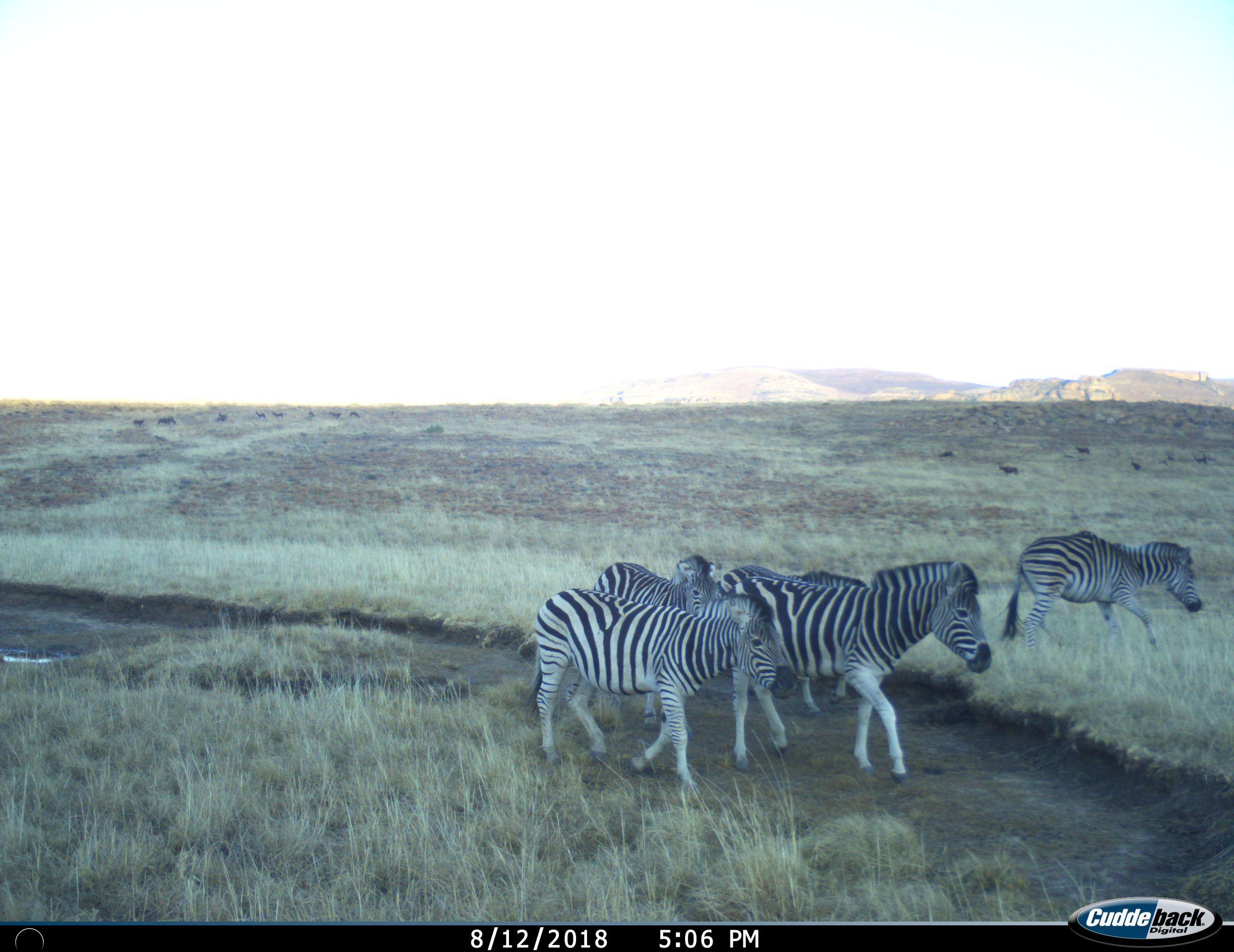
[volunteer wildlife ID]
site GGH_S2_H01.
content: unidentified animal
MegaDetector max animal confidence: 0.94